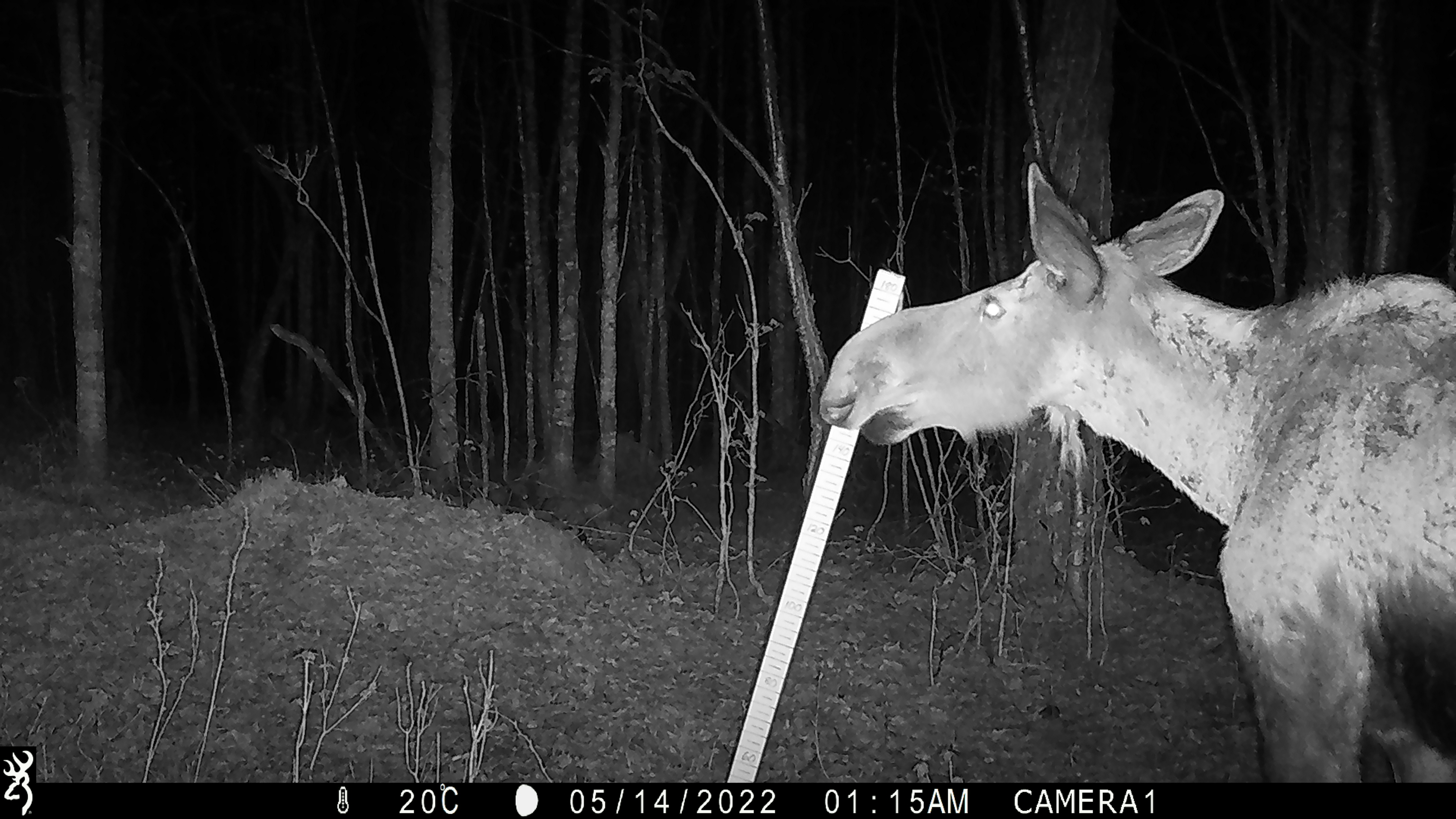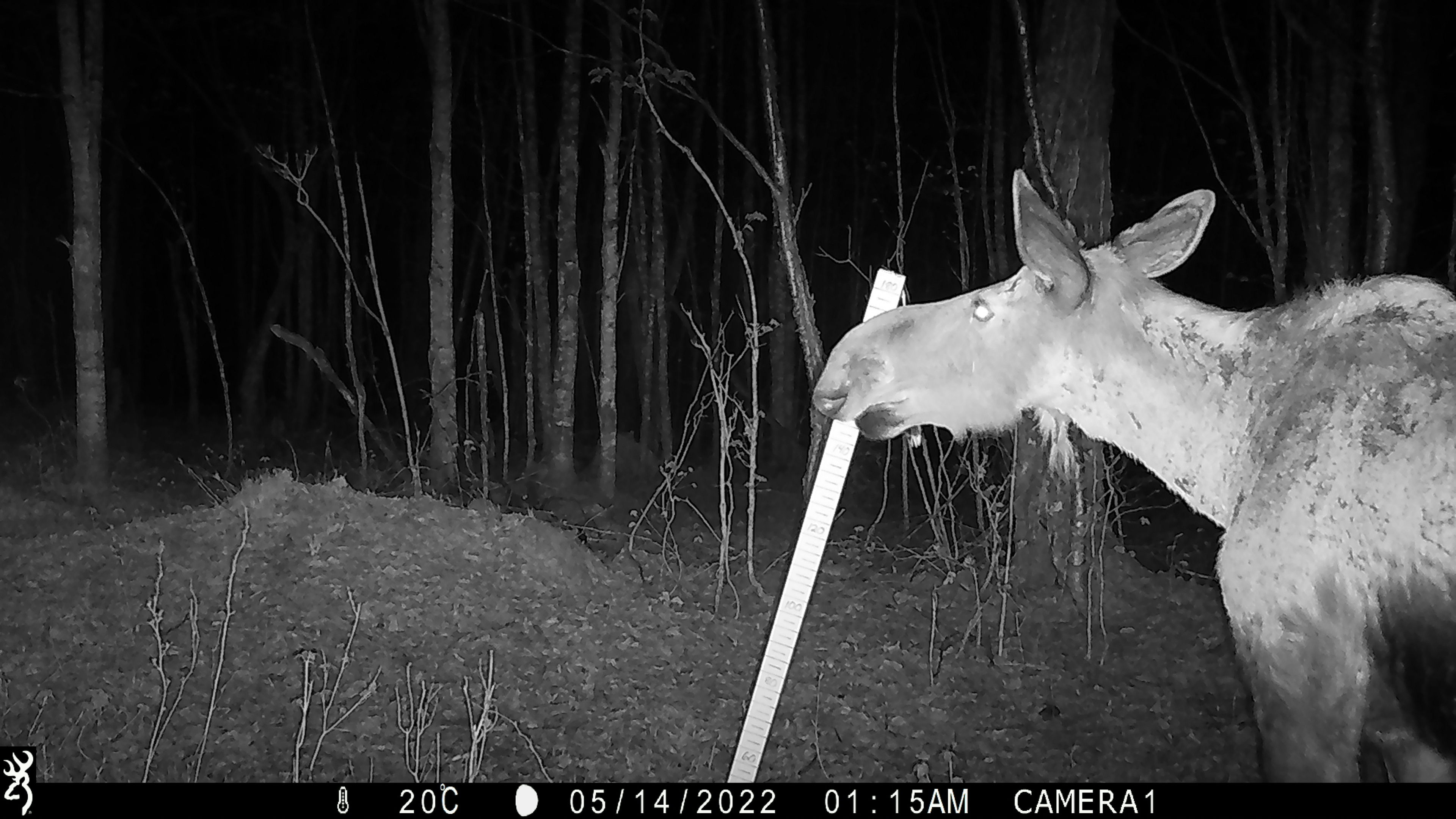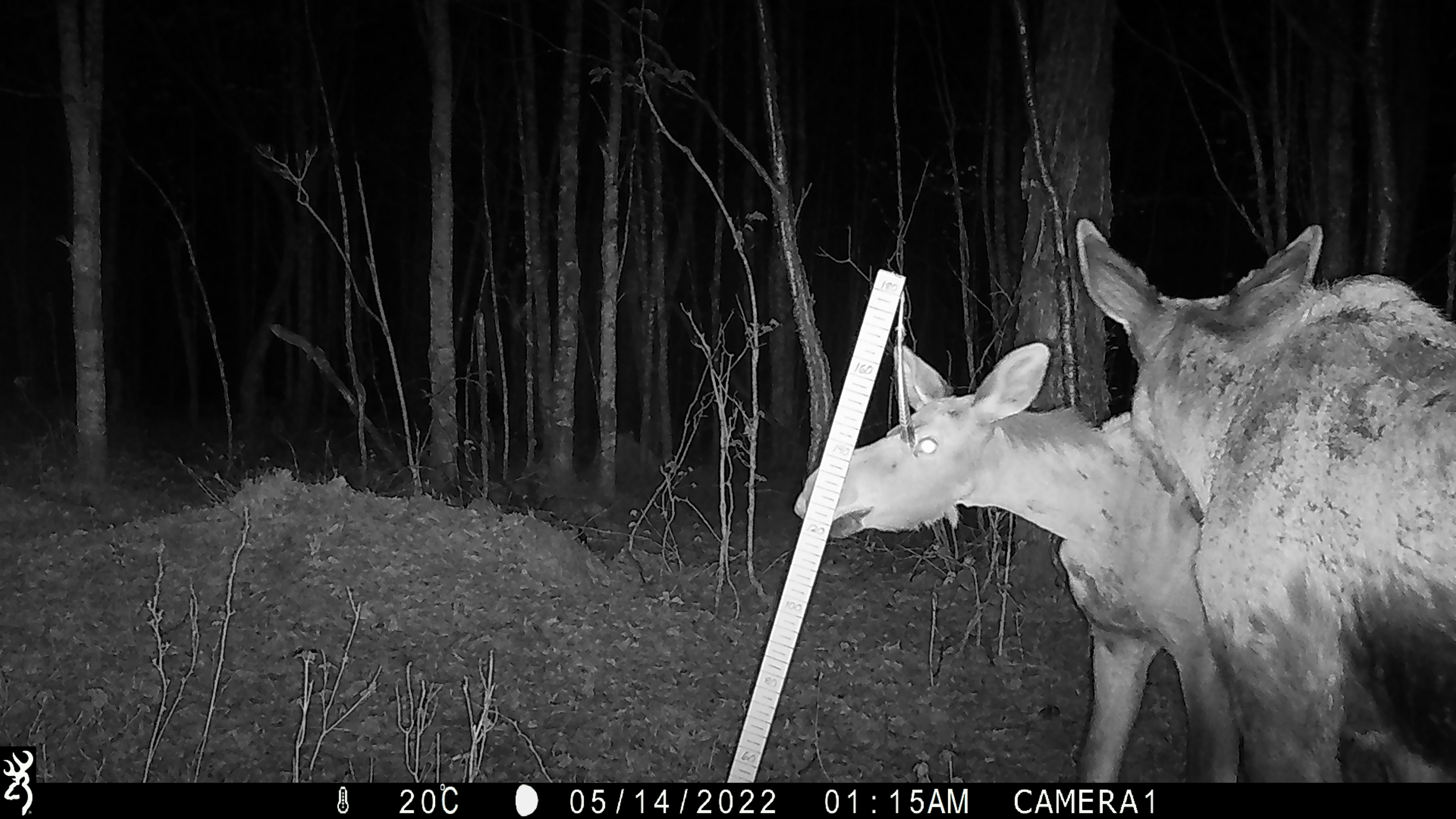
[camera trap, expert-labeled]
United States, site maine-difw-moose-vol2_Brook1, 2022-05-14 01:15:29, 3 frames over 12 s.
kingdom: Animalia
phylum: Chordata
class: Mammalia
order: Artiodactyla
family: Cervidae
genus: Alces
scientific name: Alces alces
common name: moose